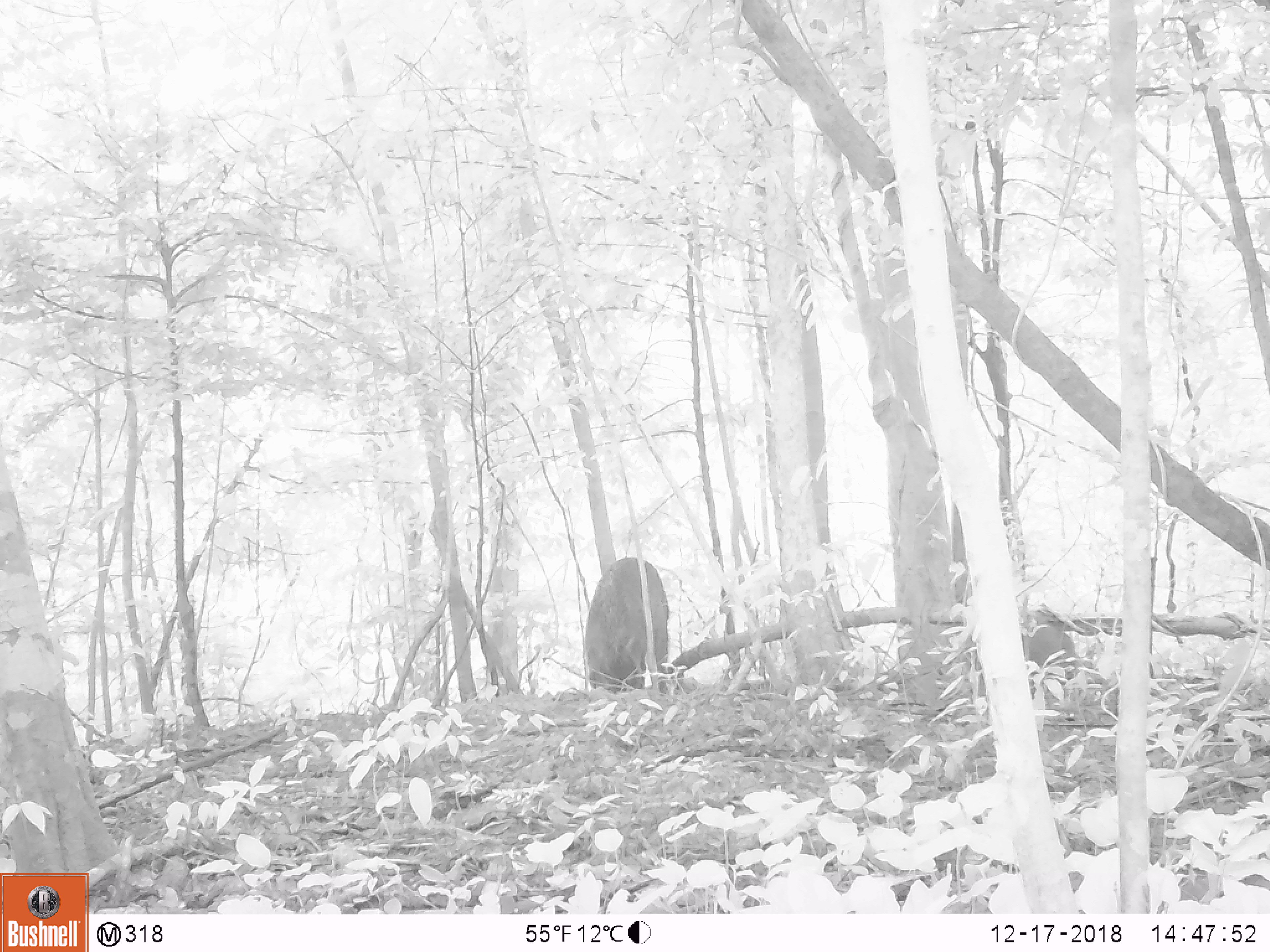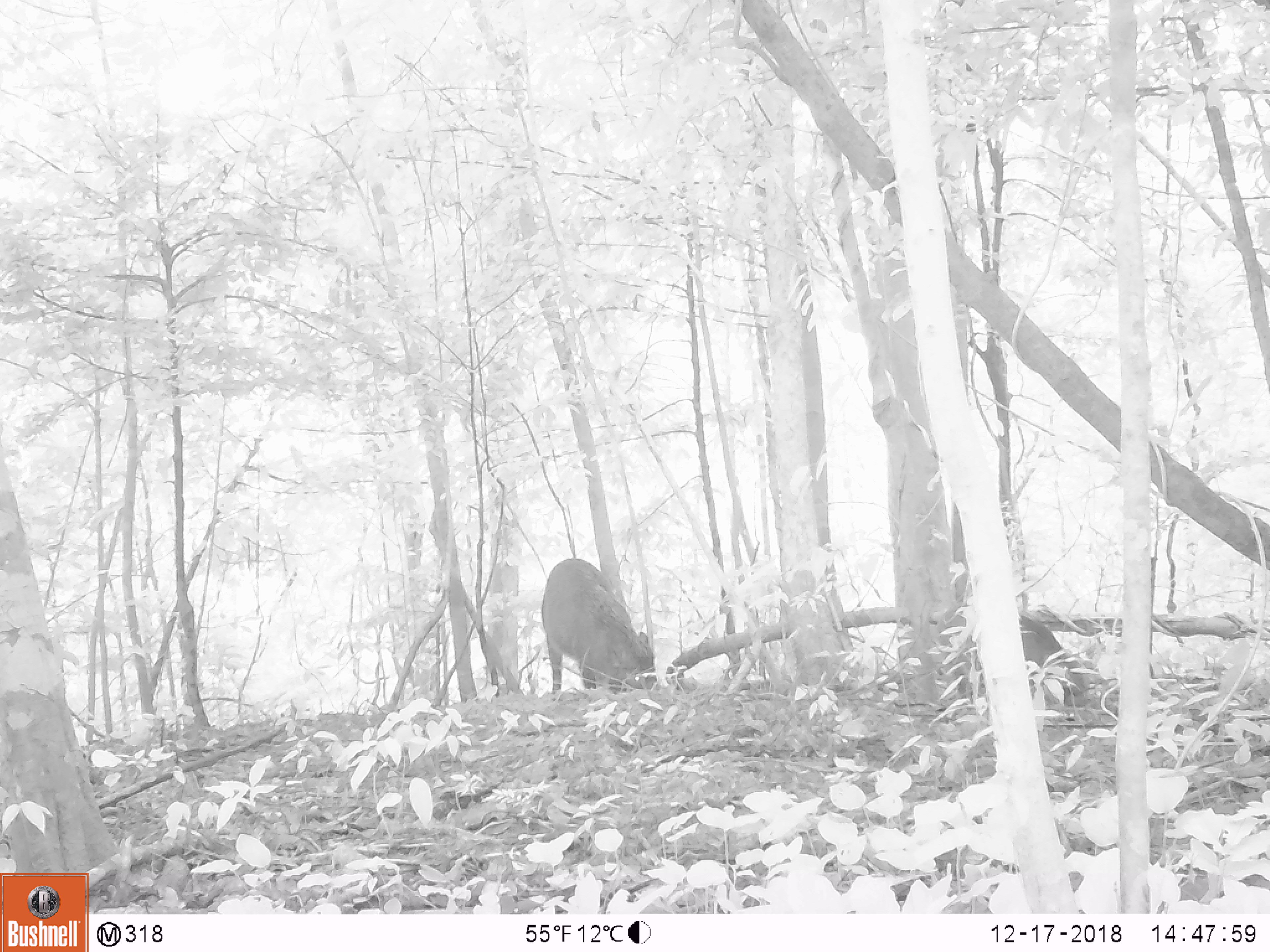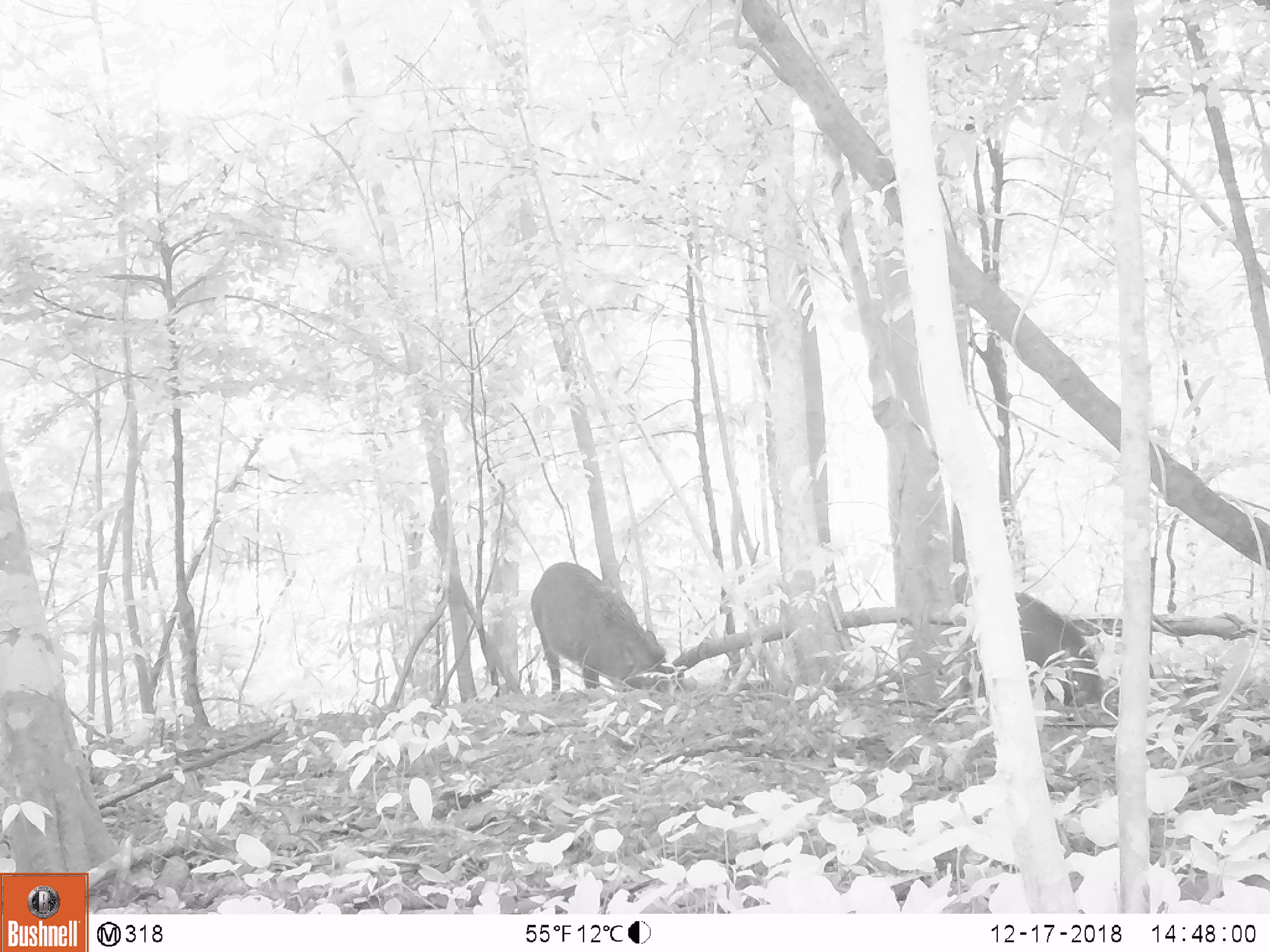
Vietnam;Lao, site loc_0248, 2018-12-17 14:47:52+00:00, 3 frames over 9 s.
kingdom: Animalia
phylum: Chordata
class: Mammalia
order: Artiodactyla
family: Suidae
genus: Sus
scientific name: Sus scrofa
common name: eurasian wild pig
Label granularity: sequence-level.